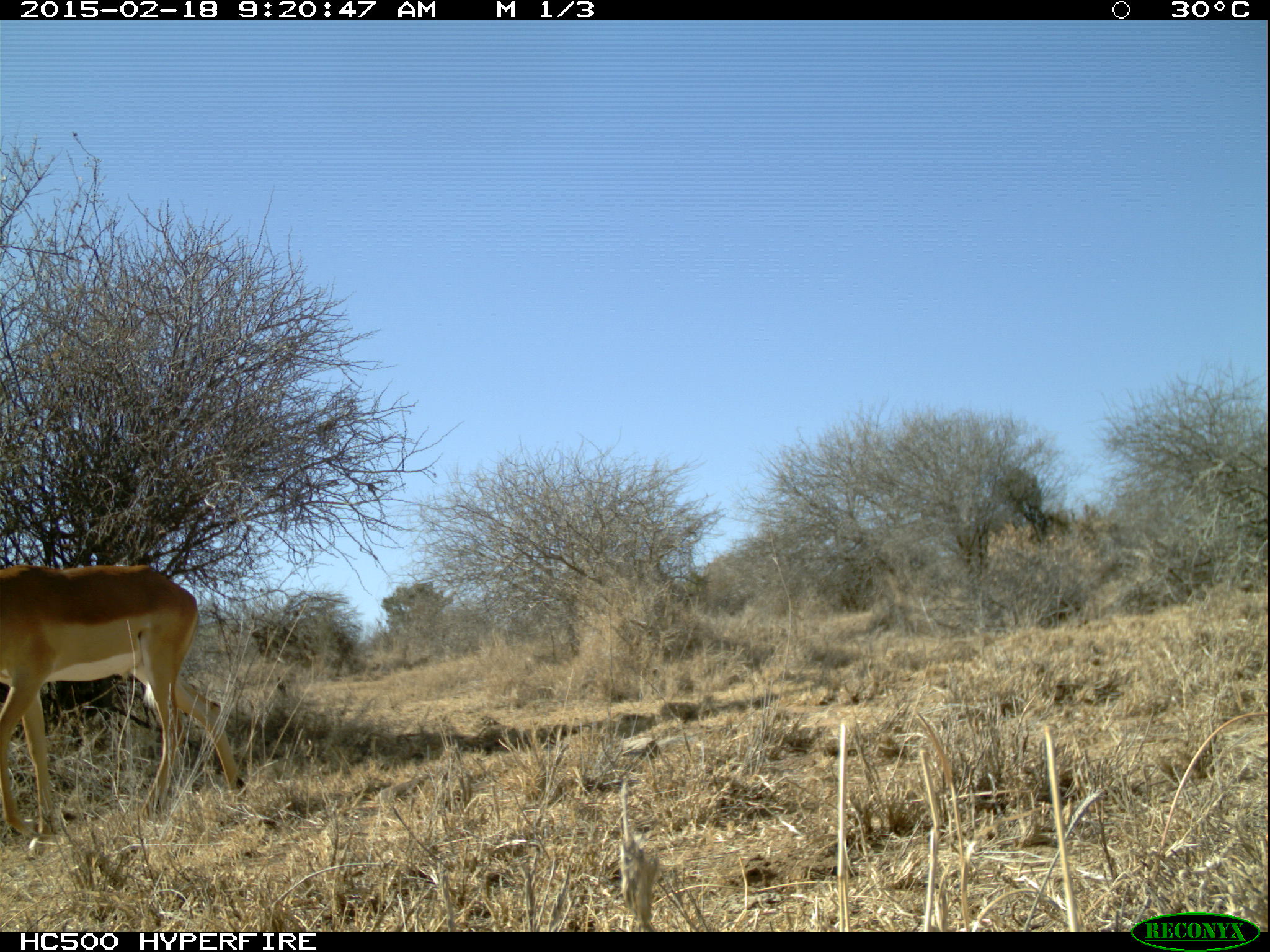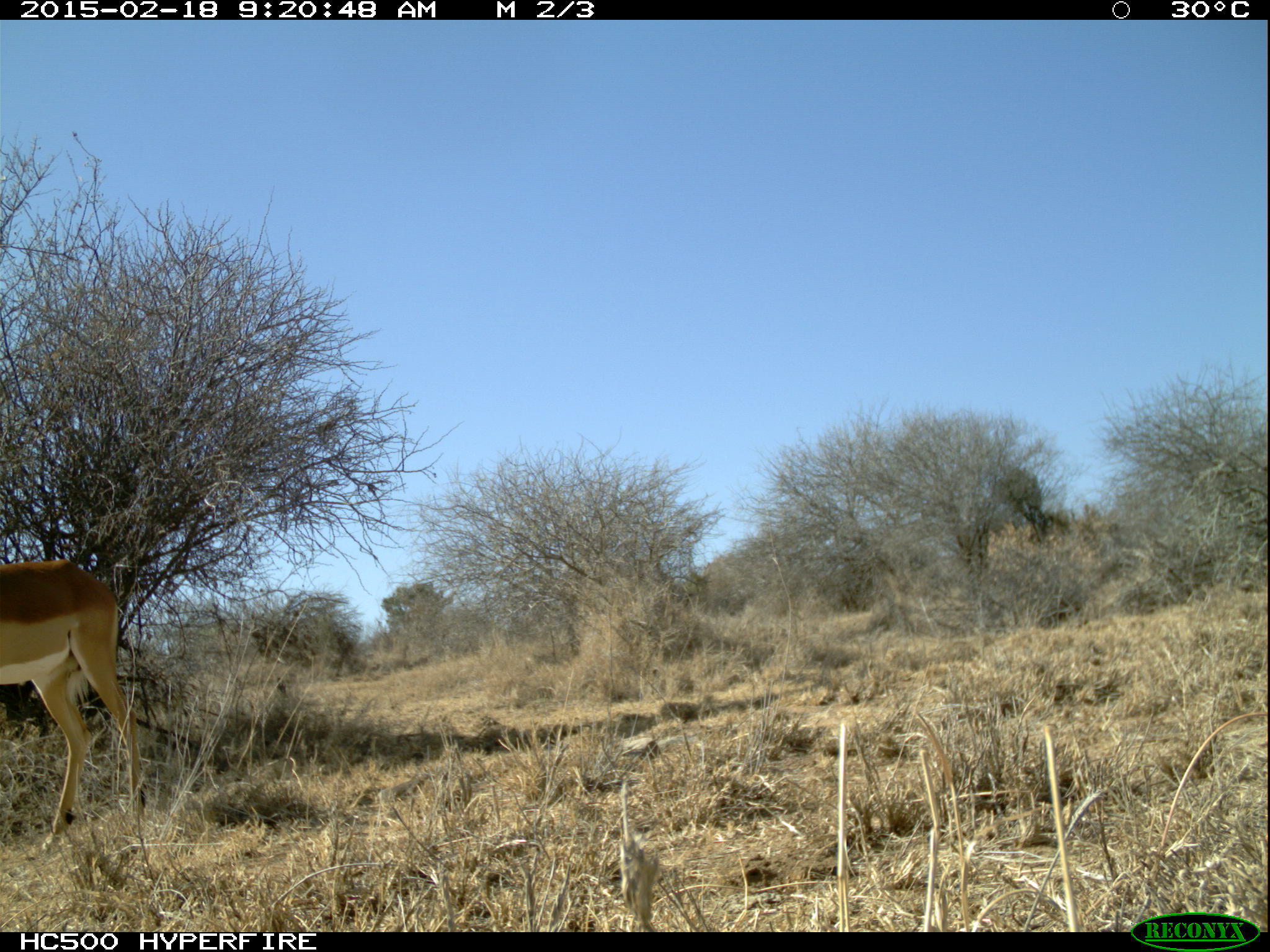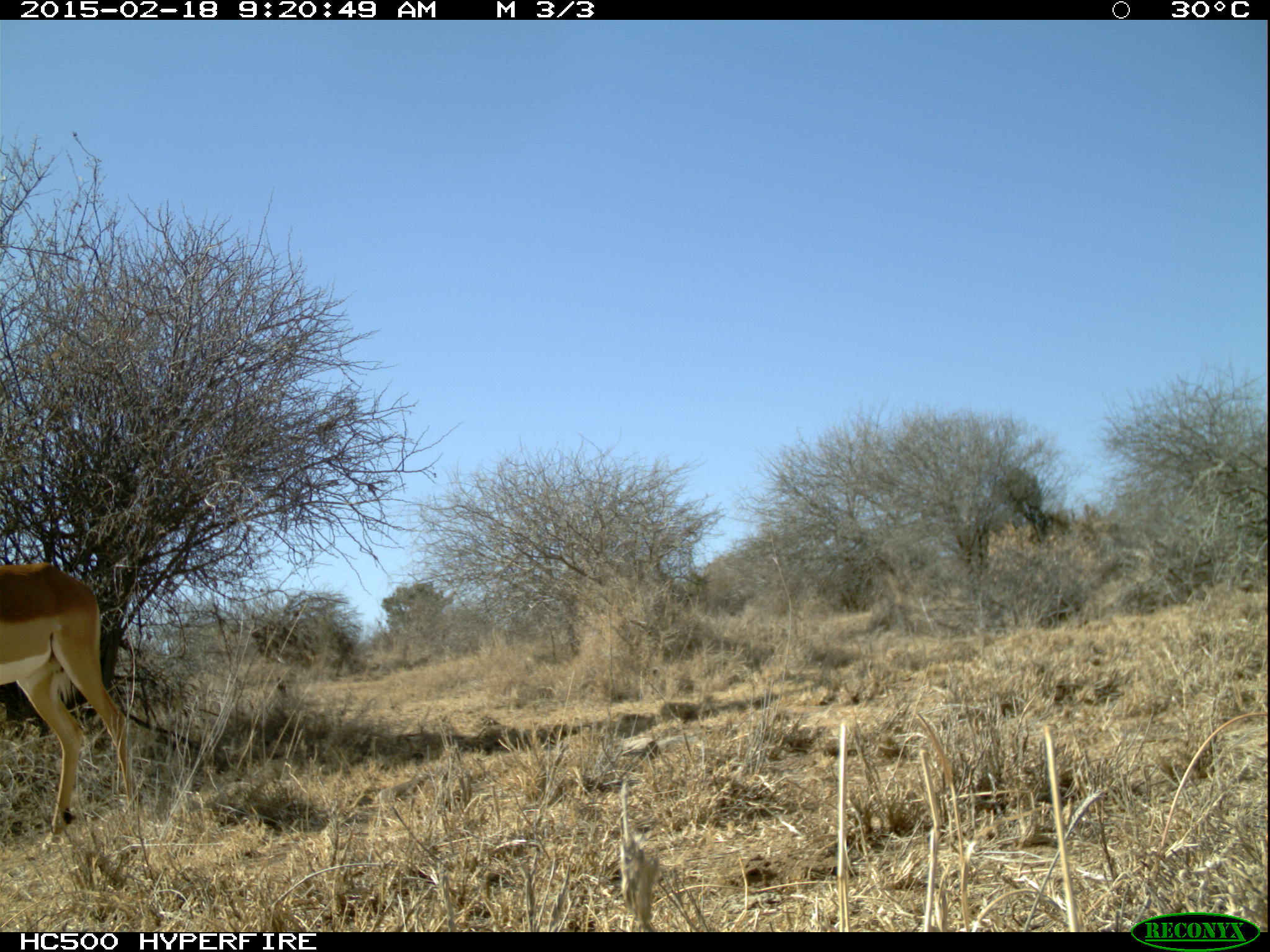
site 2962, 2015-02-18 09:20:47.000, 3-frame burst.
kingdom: Animalia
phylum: Chordata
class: Mammalia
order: Artiodactyla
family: Bovidae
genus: Aepyceros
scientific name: Aepyceros melampus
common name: impala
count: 1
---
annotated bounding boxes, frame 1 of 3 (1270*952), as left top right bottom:
aepyceros melampus: 0 554 242 846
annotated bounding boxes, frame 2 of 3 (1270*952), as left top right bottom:
aepyceros melampus: 1 554 147 854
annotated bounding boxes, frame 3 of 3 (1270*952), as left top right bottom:
aepyceros melampus: 1 564 136 846